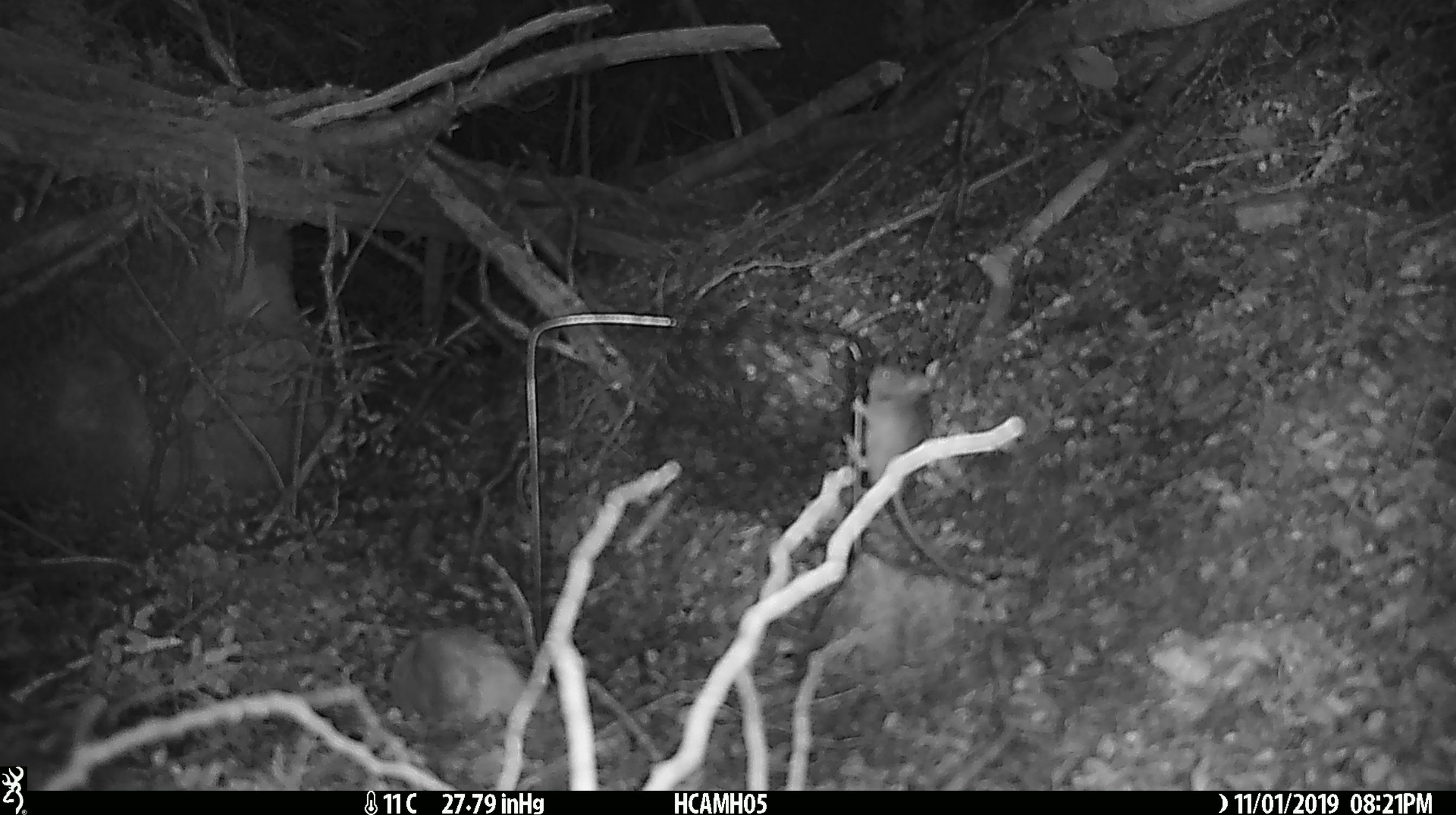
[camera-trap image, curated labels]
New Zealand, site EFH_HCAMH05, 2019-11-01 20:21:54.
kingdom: Animalia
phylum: Chordata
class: Mammalia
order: Rodentia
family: Muridae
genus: Mus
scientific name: Mus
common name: mouse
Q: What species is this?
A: Mouse (Mus).